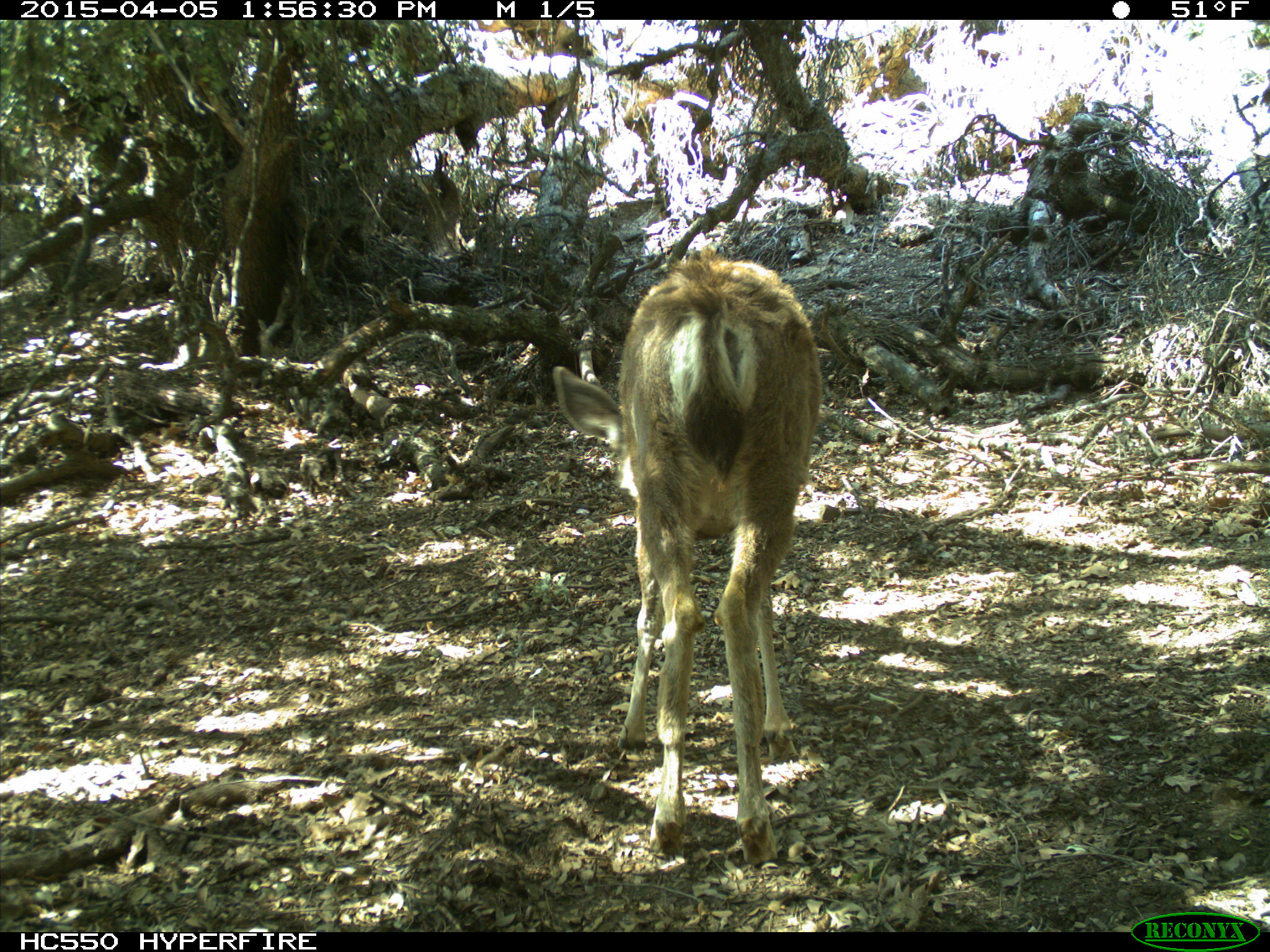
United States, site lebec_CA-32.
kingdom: Animalia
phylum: Chordata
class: Mammalia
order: Artiodactyla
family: Cervidae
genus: Odocoileus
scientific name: Odocoileus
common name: deer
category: unidentified deer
Unidentified deer (deer) (Odocoileus).